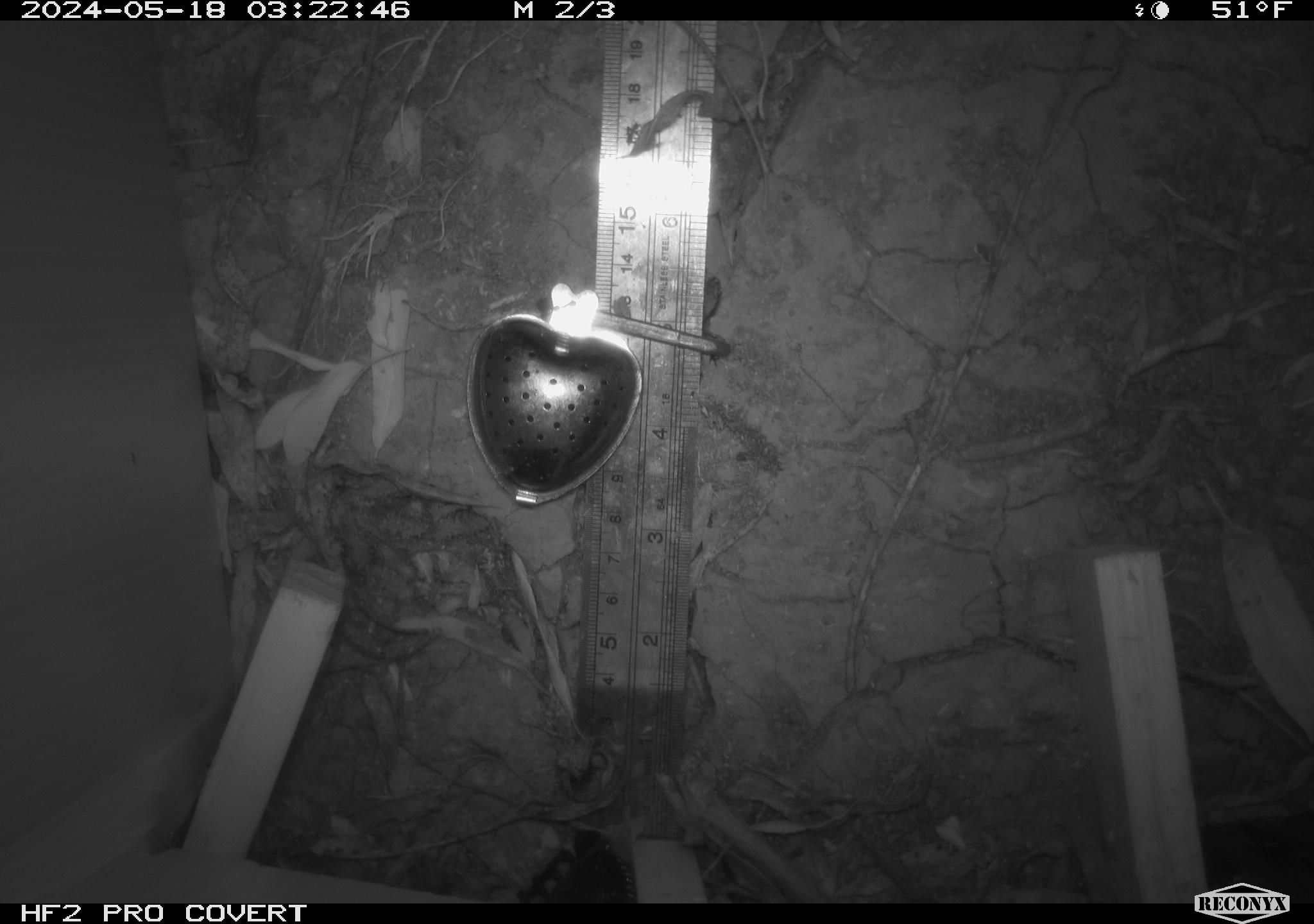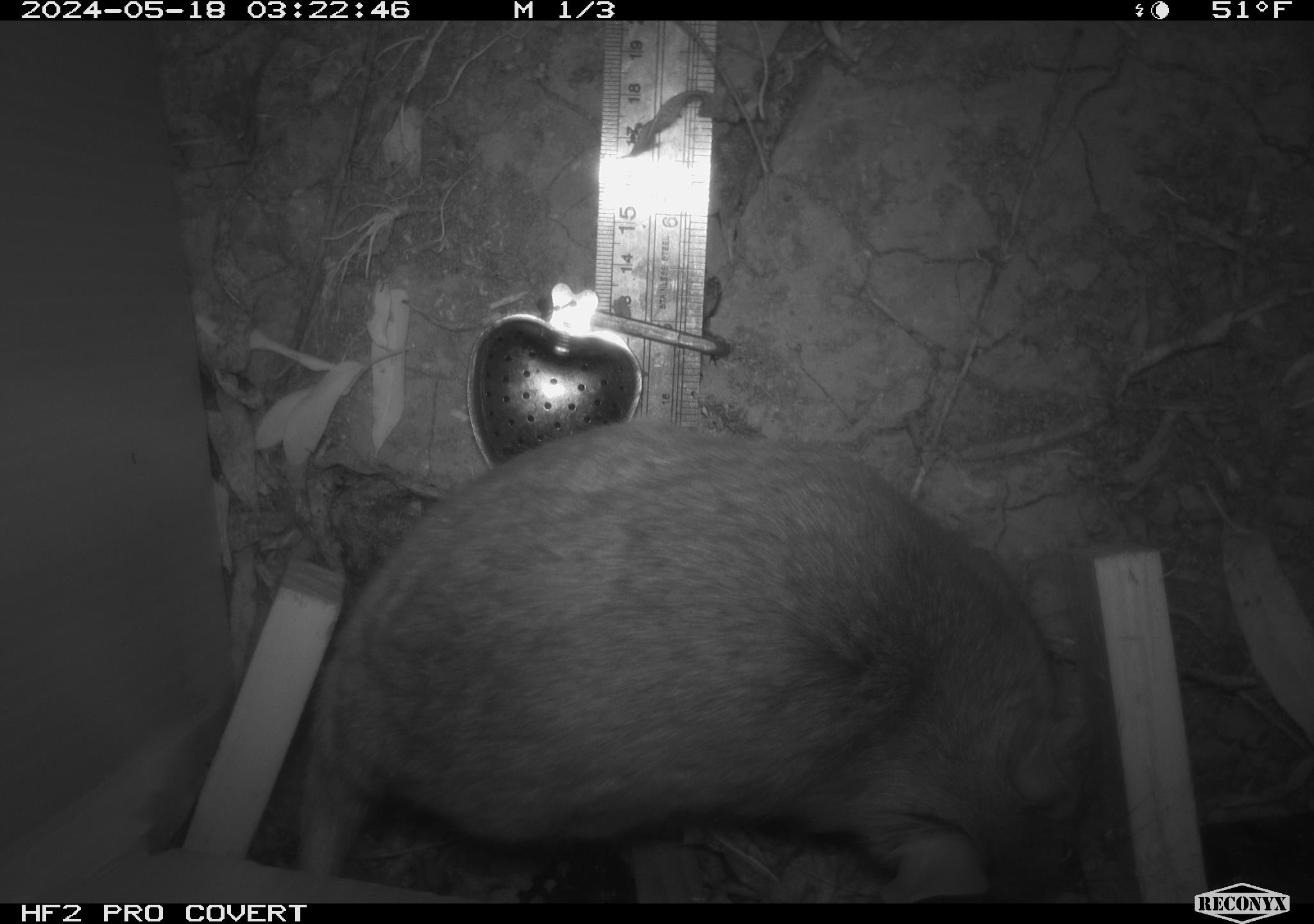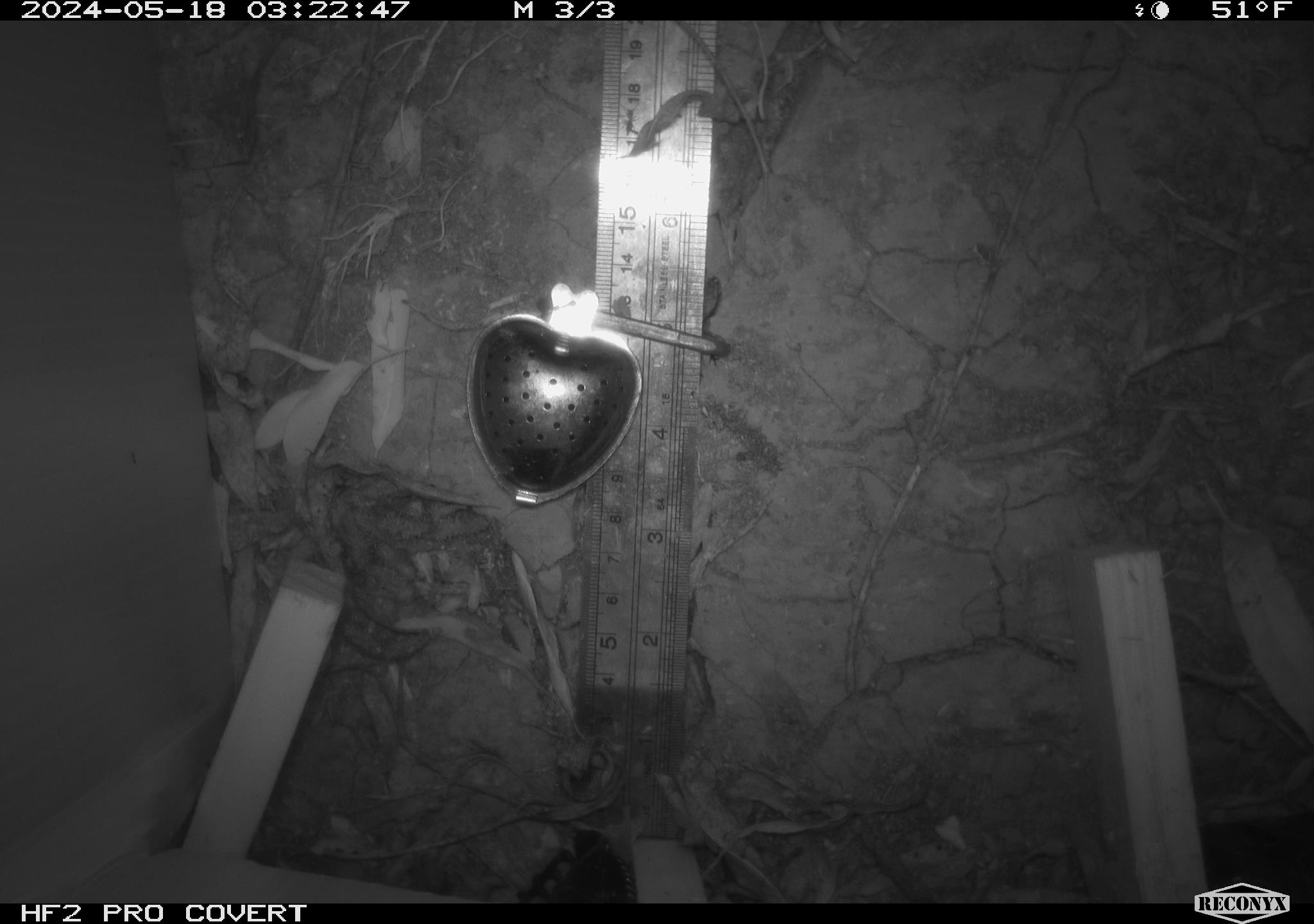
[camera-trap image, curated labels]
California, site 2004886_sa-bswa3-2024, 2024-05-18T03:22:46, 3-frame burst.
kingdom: Animalia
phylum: Chordata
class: Mammalia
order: Rodentia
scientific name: Rodentia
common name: woodrat or rat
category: woodrat or rat species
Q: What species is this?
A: Woodrat or rat species (woodrat or rat) (Rodentia).